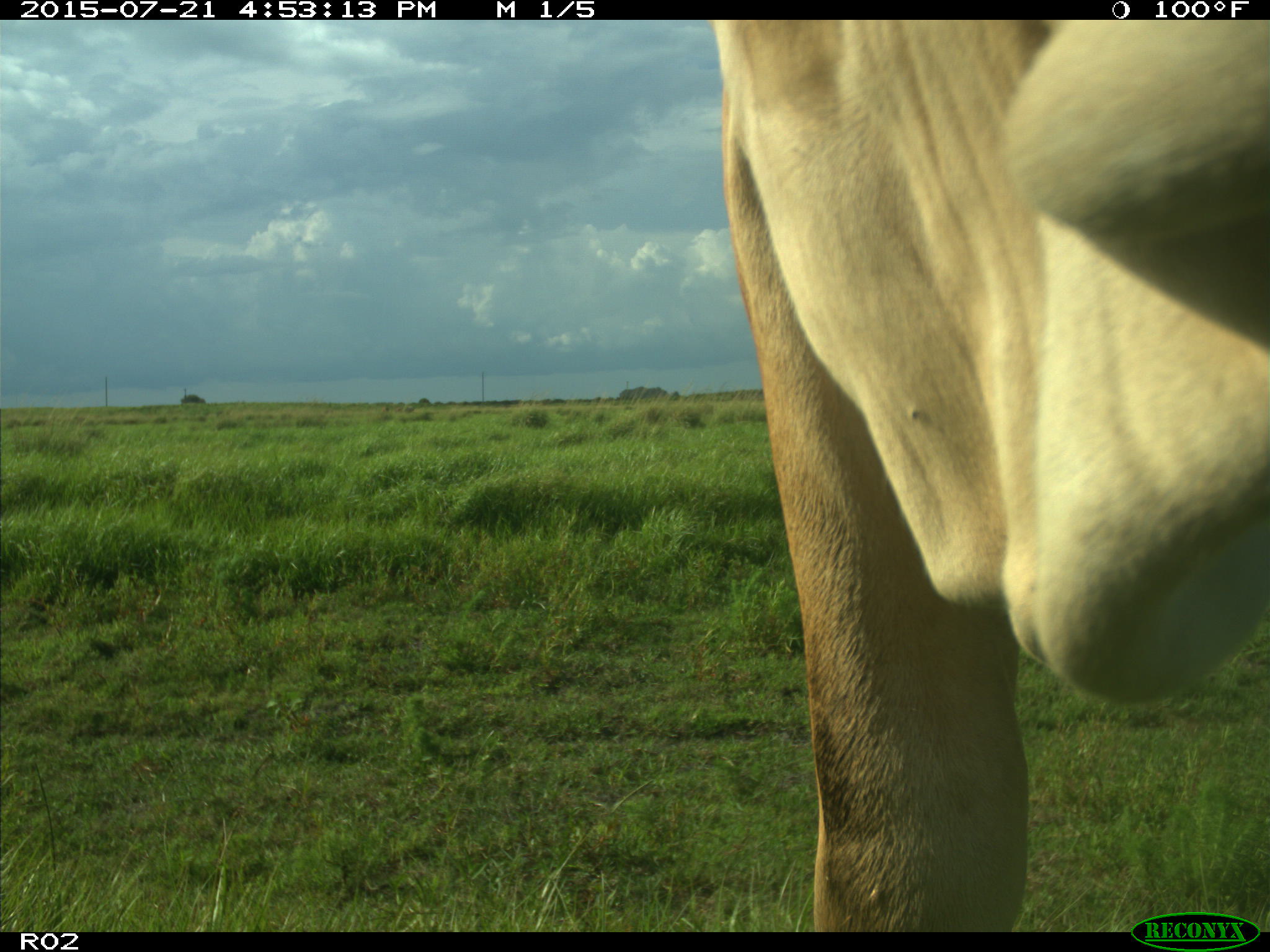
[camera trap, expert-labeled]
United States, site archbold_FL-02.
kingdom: Animalia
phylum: Chordata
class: Mammalia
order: Artiodactyla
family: Bovidae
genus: Bos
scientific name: Bos taurus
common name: domestic cow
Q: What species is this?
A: Bos taurus (domestic cow).